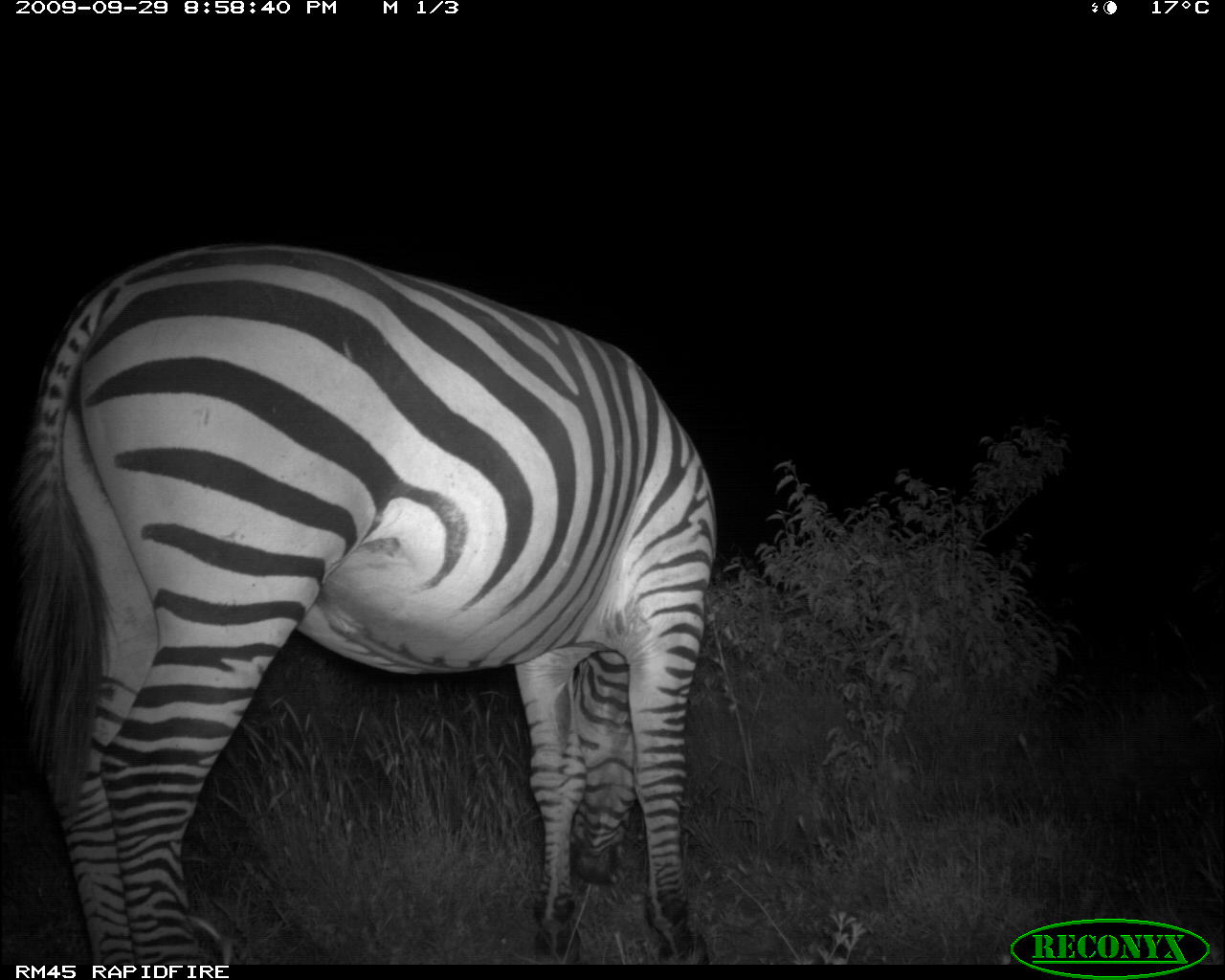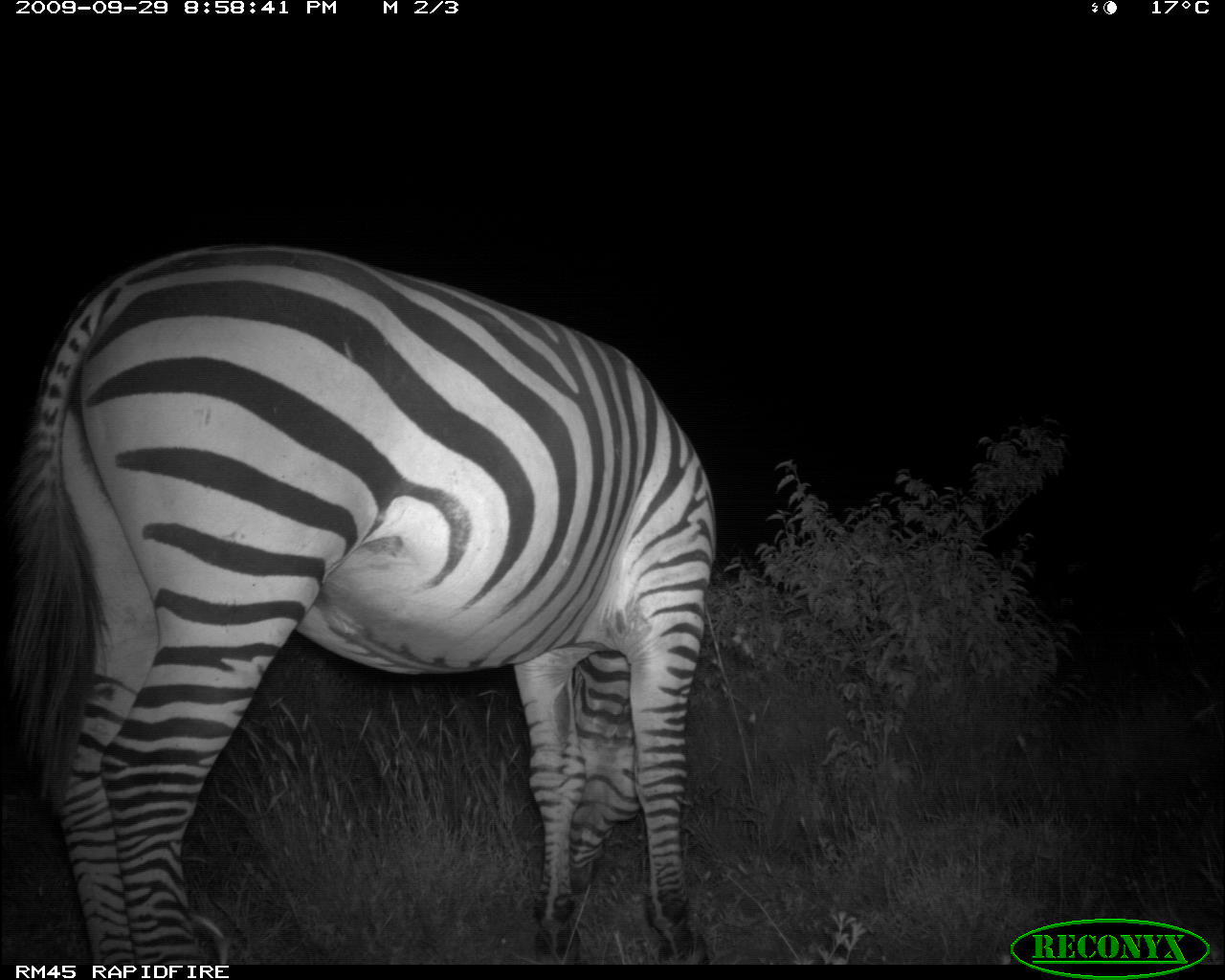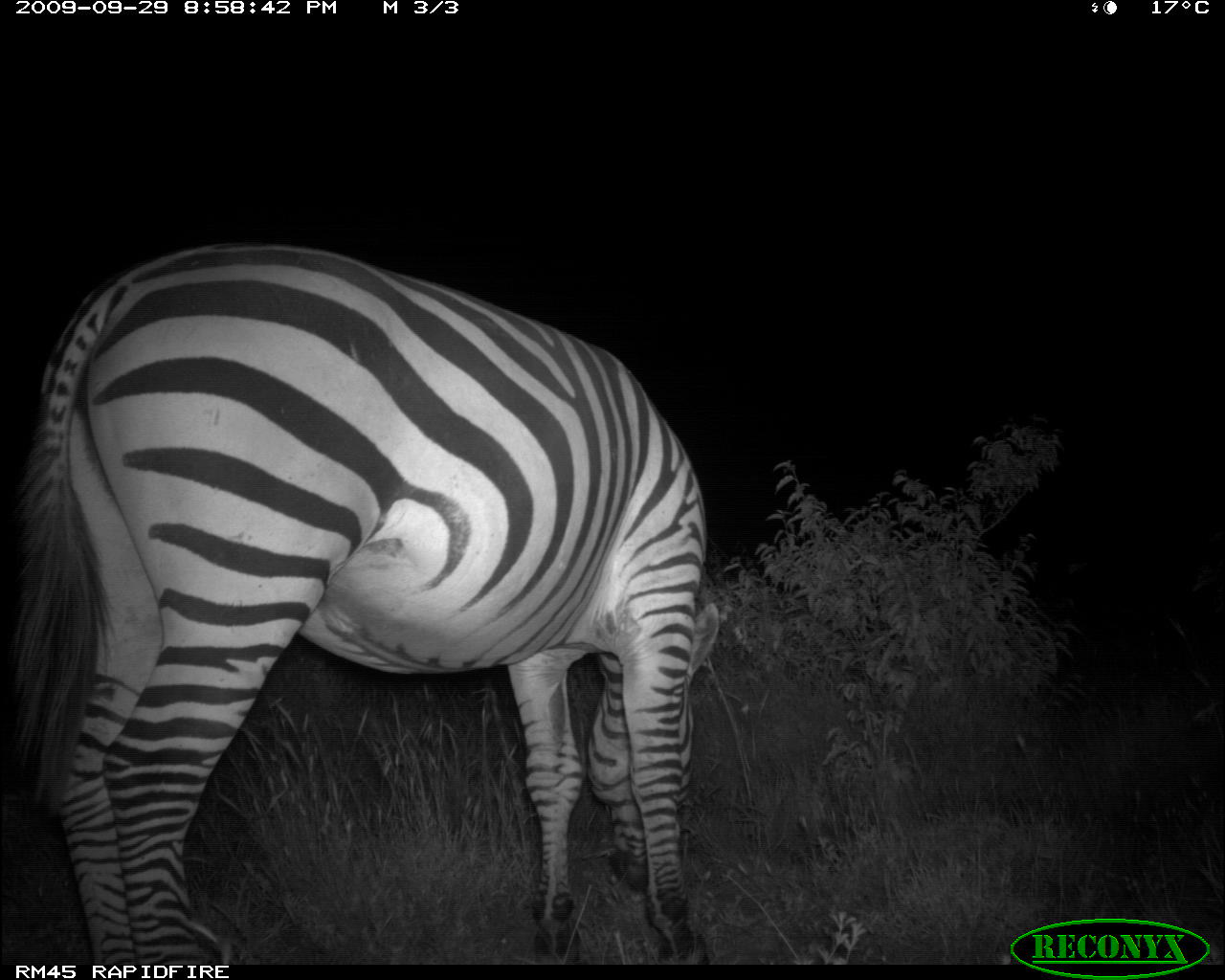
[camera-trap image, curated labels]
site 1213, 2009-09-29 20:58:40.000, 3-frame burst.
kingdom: Animalia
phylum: Chordata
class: Mammalia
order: Perissodactyla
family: Equidae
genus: Equus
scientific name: Equus quagga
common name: plains zebra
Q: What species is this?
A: Equus quagga (plains zebra).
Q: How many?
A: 1.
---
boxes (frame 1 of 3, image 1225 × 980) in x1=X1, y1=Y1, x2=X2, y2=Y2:
equus quagga: x1=16, y1=242, x2=714, y2=965